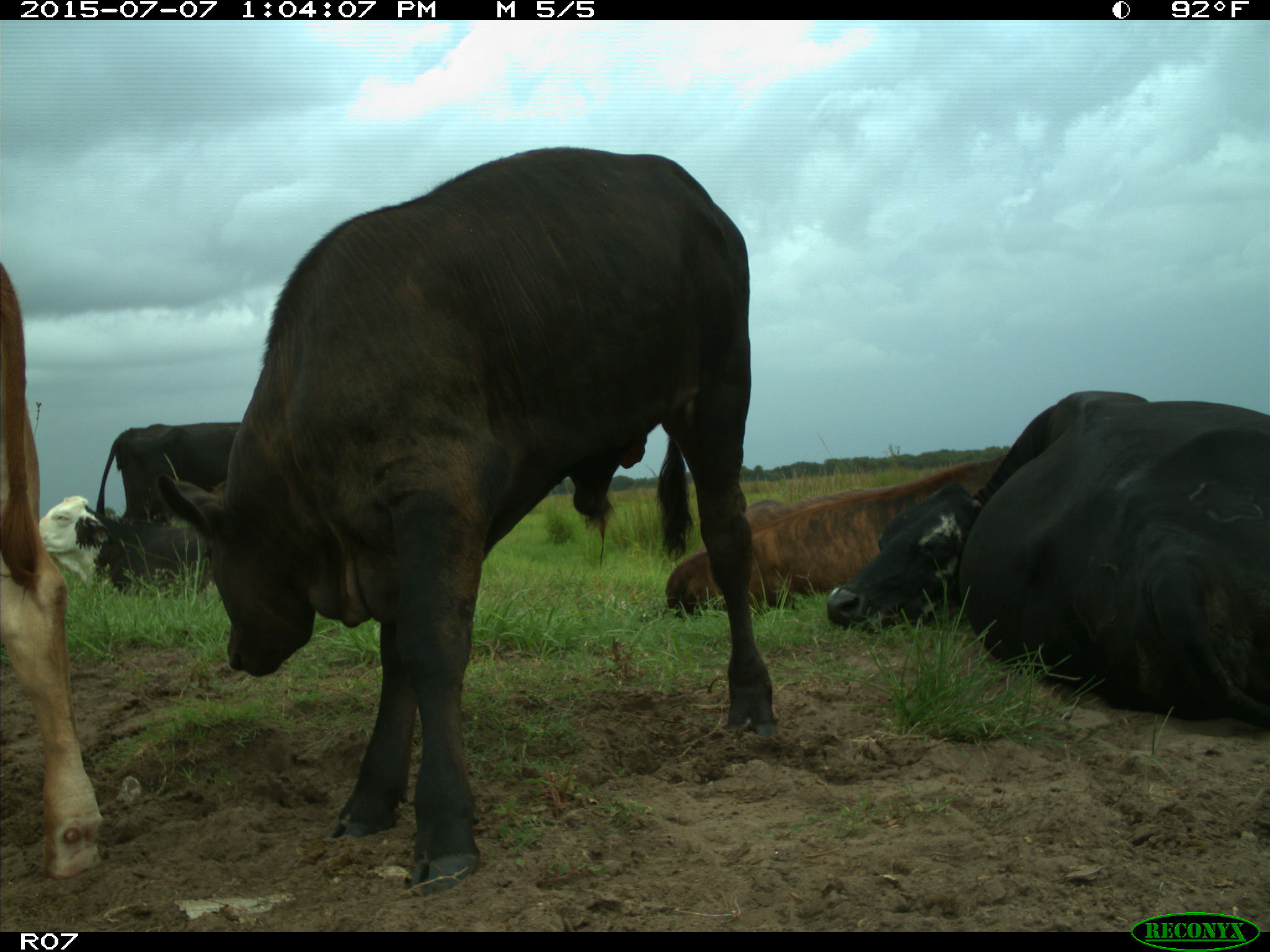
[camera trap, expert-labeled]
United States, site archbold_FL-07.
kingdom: Animalia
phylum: Chordata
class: Mammalia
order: Artiodactyla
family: Bovidae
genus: Bos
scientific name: Bos taurus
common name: domestic cow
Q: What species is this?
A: Bos taurus (domestic cow).